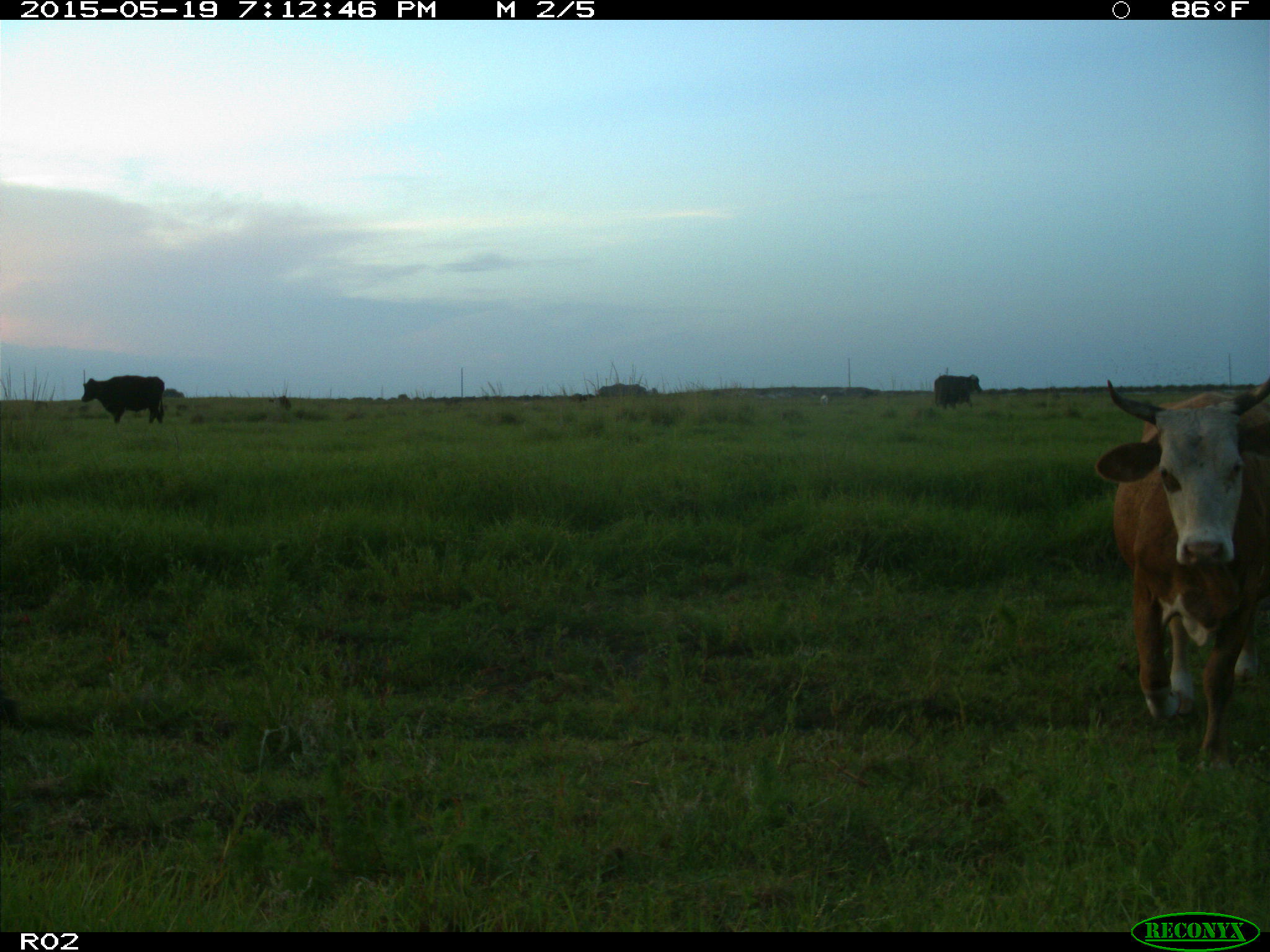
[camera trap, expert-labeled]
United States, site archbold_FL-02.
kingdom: Animalia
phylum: Chordata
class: Mammalia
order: Artiodactyla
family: Bovidae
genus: Bos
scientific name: Bos taurus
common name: domestic cow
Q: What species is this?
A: Bos taurus (domestic cow).